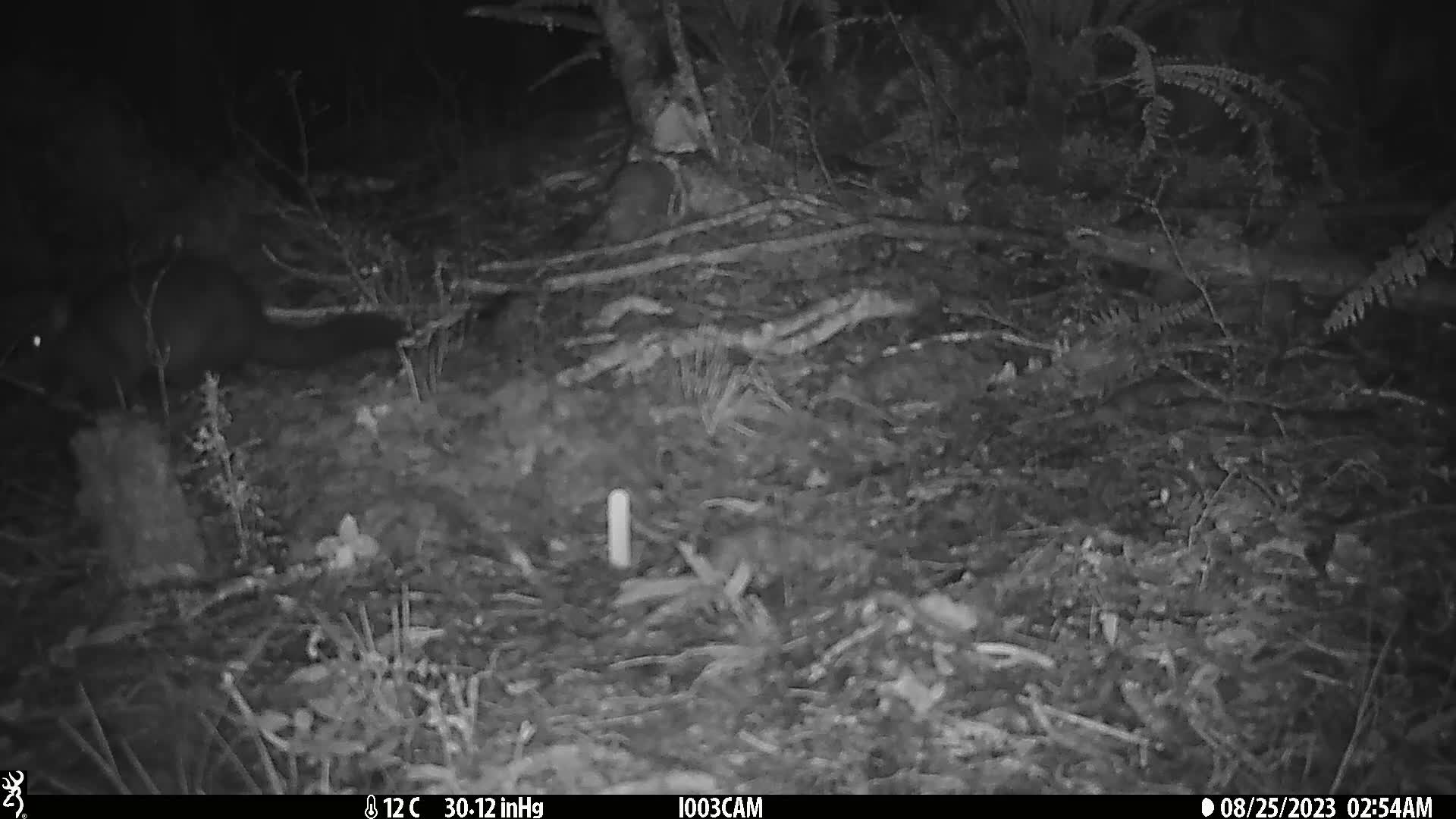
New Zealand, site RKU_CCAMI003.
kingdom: Animalia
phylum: Chordata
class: Mammalia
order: Diprotodontia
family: Phalangeridae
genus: Trichosurus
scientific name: Trichosurus vulpecula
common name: common brushtail possum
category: possum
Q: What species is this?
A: Possum (common brushtail possum) (Trichosurus vulpecula).